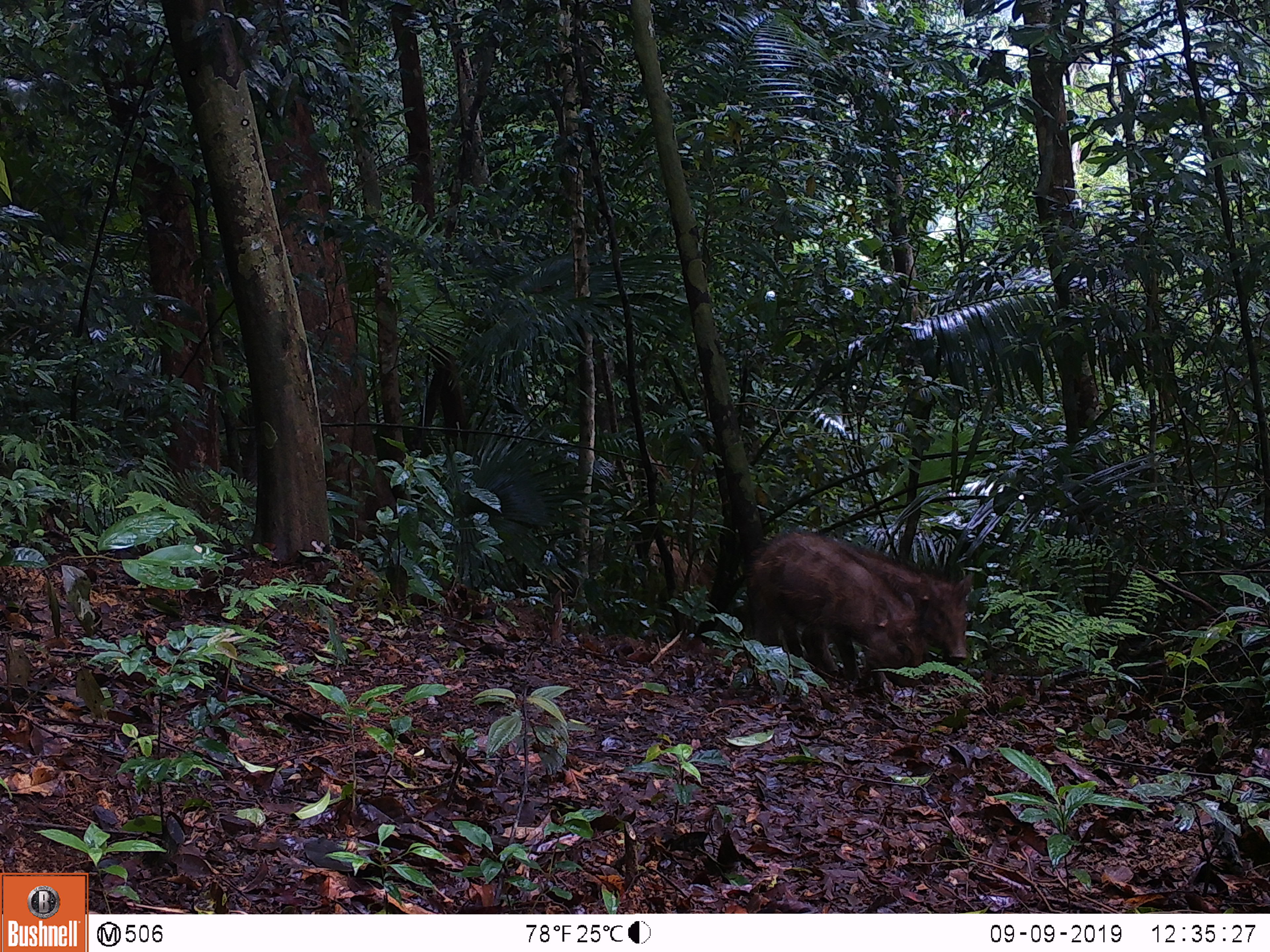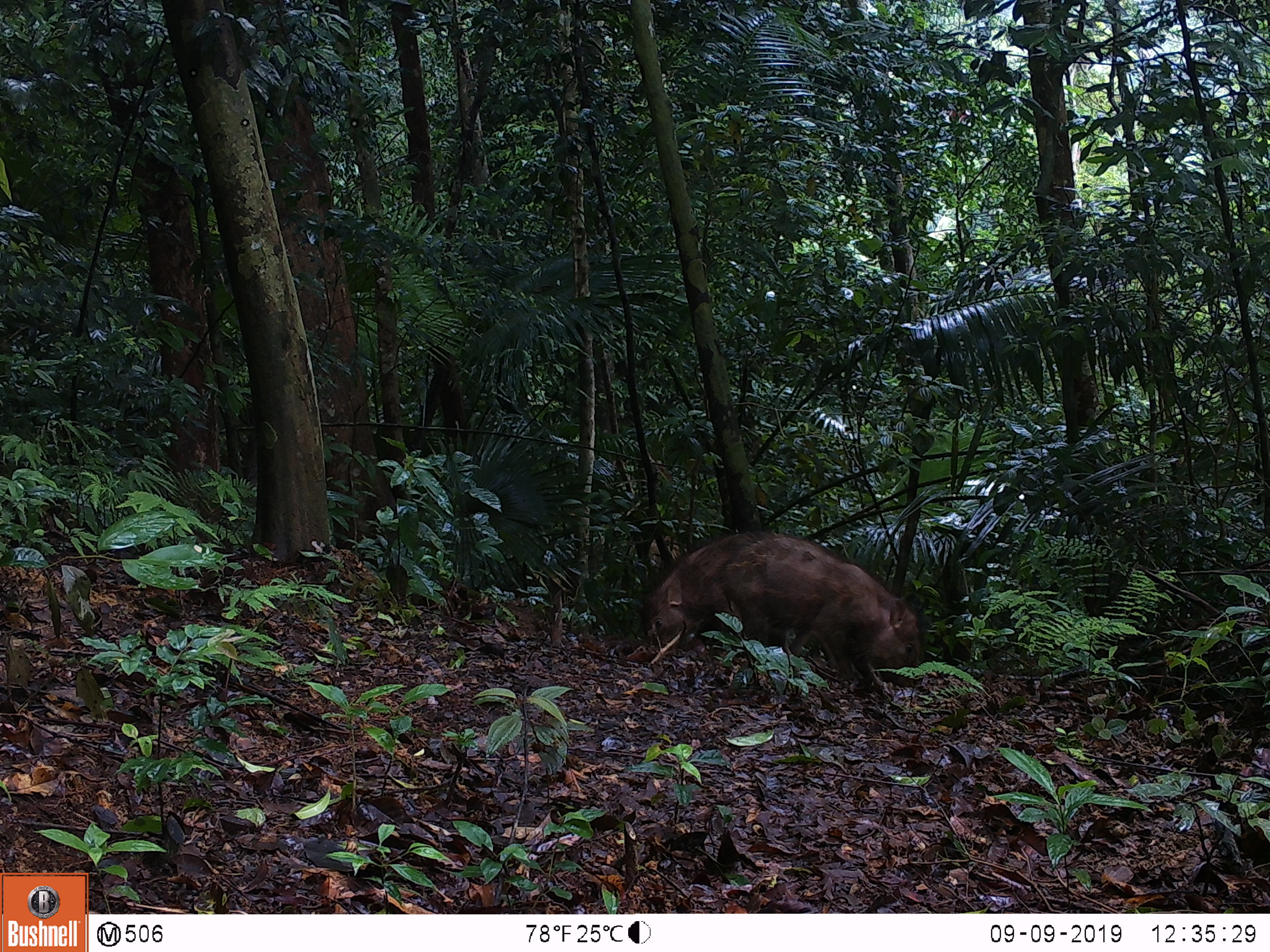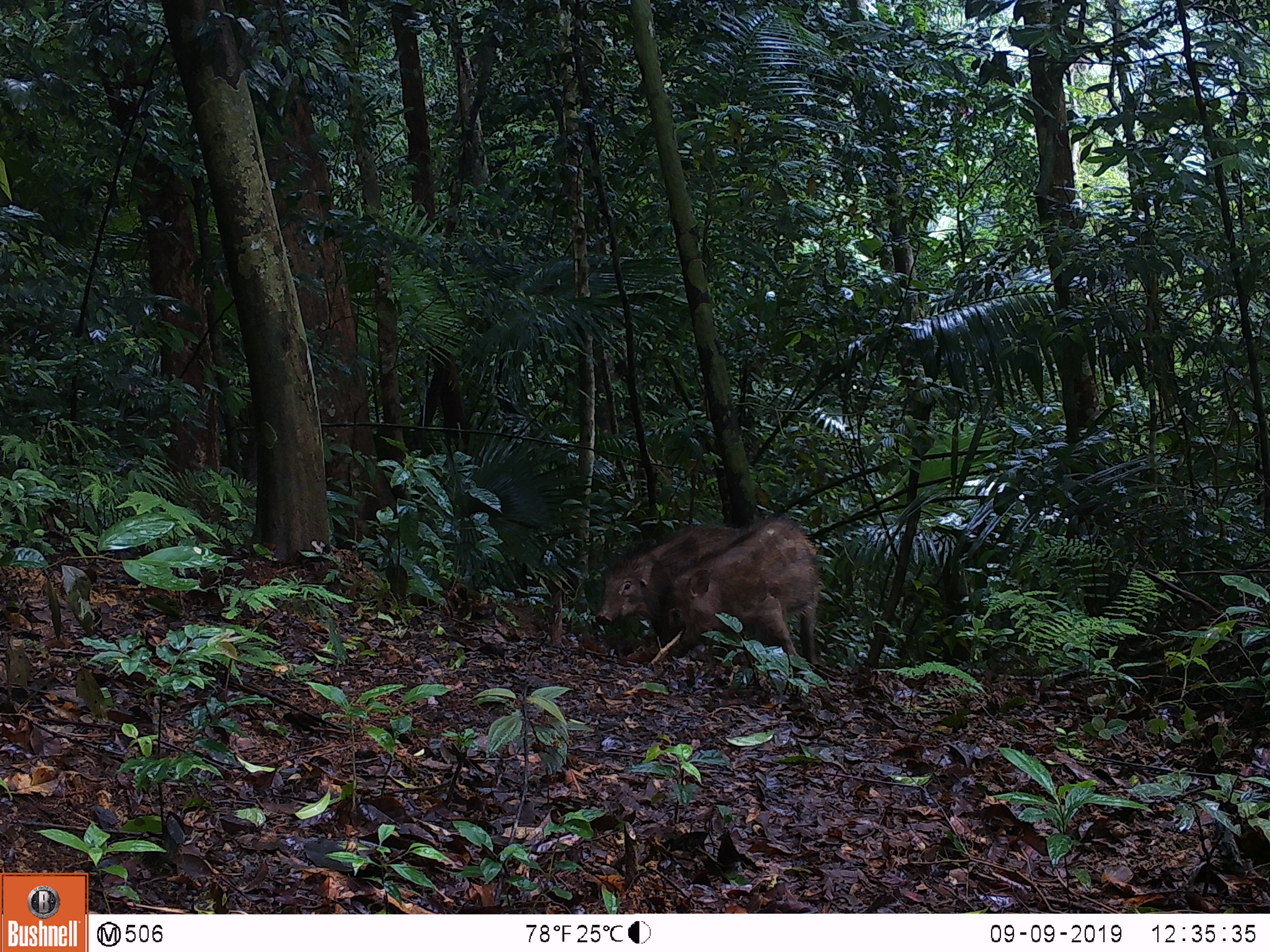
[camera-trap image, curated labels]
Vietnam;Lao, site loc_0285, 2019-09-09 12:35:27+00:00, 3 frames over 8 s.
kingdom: Animalia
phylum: Chordata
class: Mammalia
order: Artiodactyla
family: Suidae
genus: Sus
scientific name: Sus scrofa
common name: eurasian wild pig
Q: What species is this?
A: Eurasian wild pig (Sus scrofa).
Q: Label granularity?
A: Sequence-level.